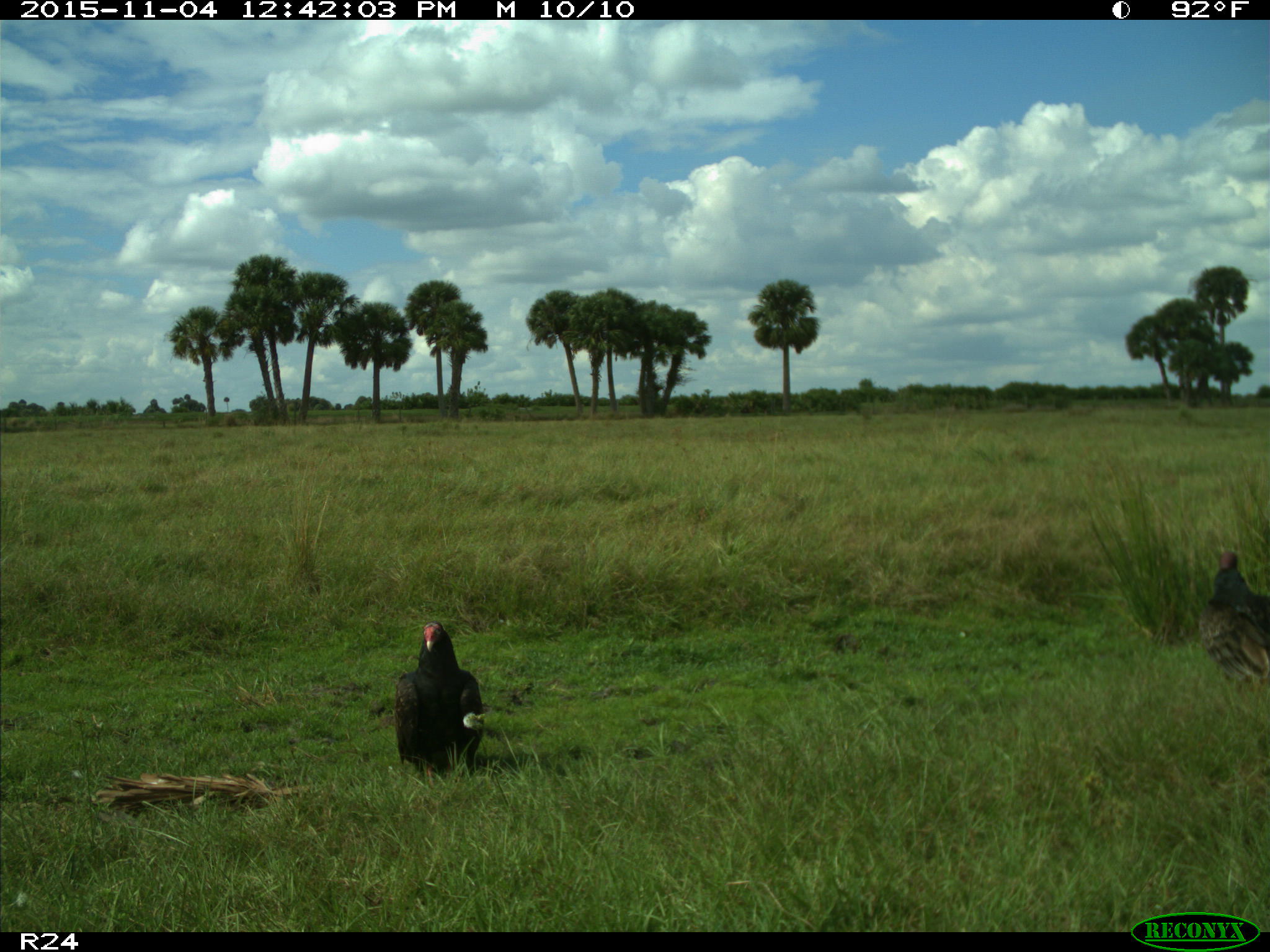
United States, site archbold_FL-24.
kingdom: Animalia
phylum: Chordata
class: Aves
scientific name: Aves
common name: birds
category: unidentified bird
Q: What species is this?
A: Unidentified bird (birds) (Aves).